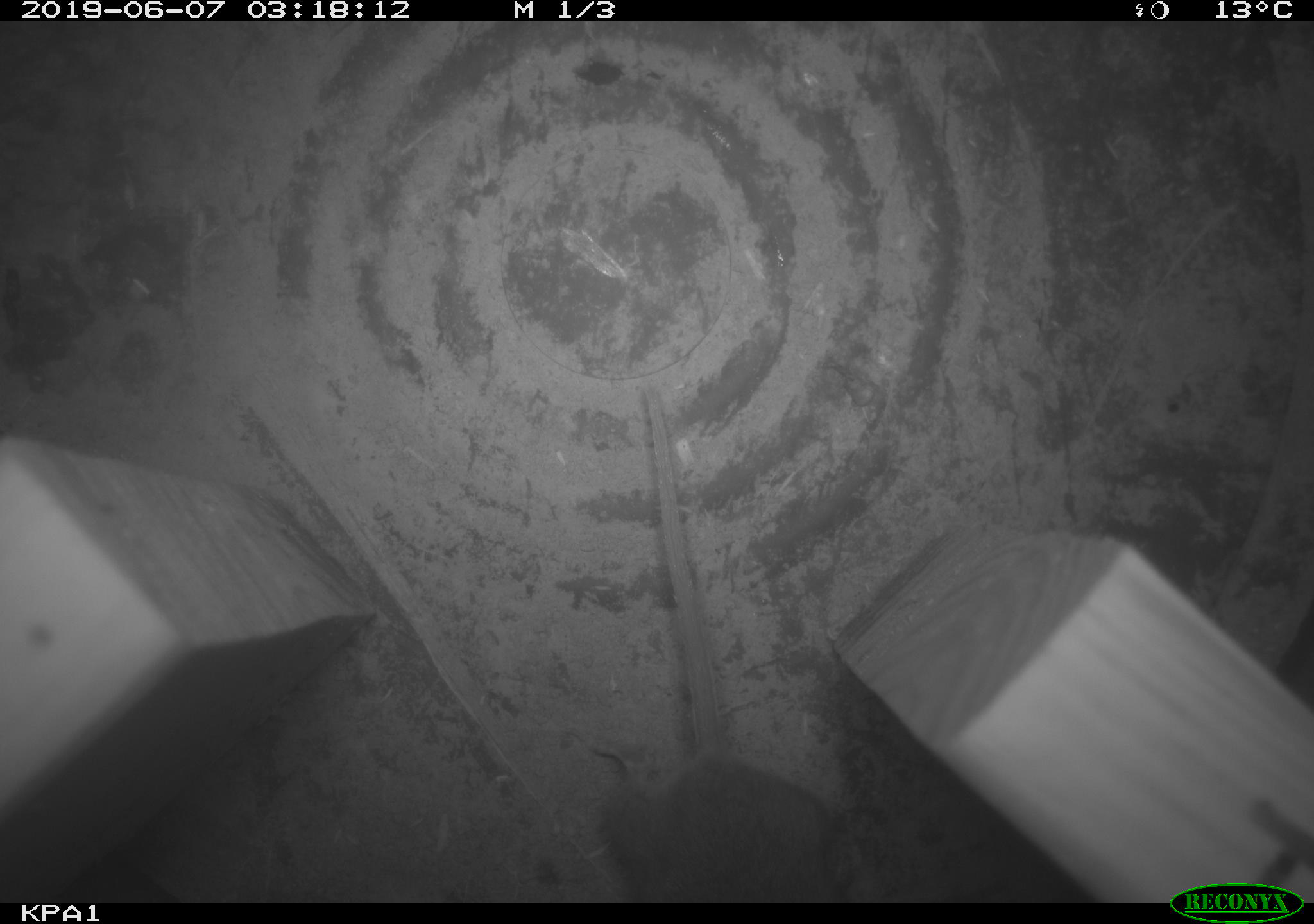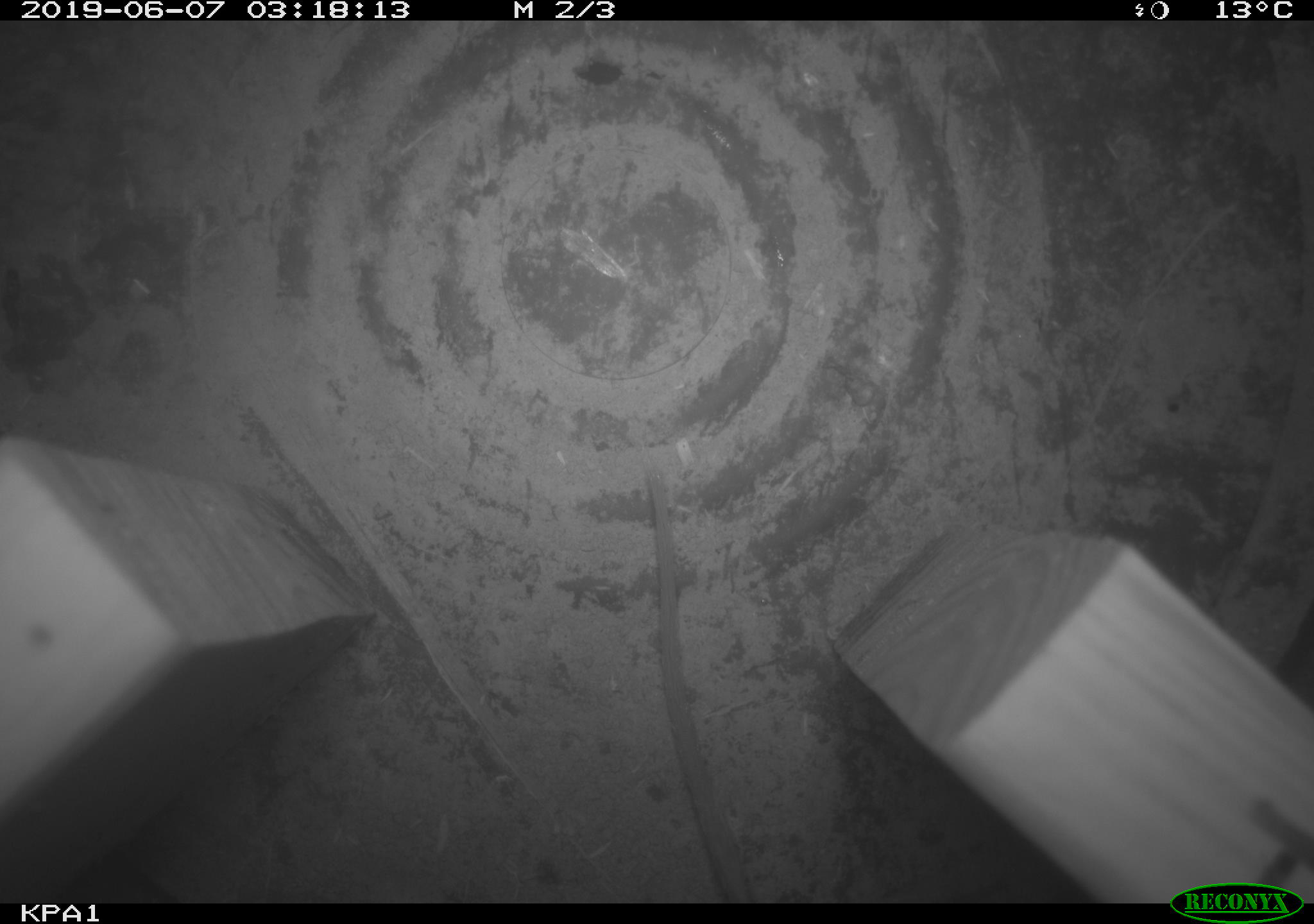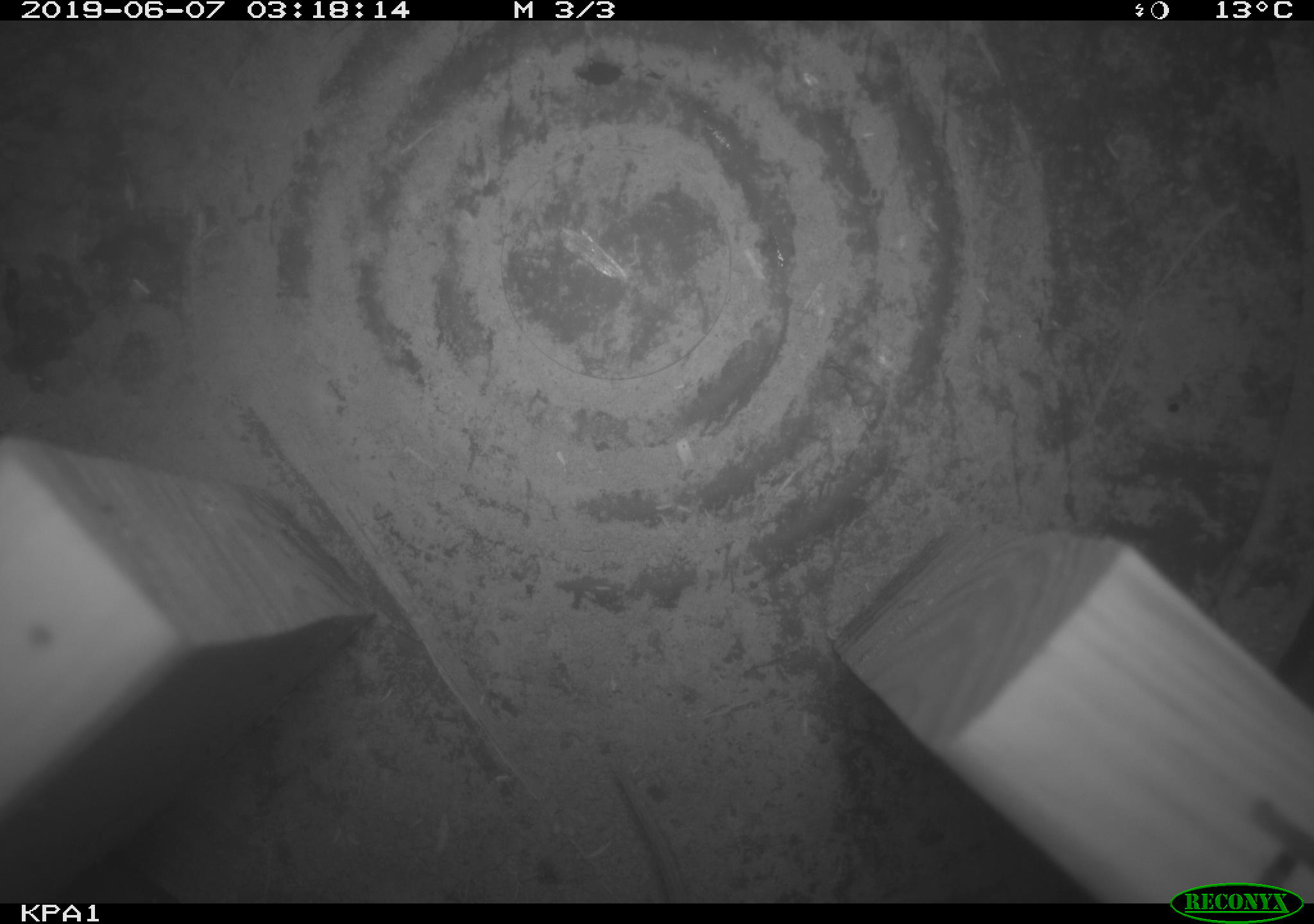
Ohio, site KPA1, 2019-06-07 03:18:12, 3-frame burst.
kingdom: Animalia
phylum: Chordata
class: Mammalia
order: Rodentia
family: Cricetidae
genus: Peromyscus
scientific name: Peromyscus leucopus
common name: white-footed mouse